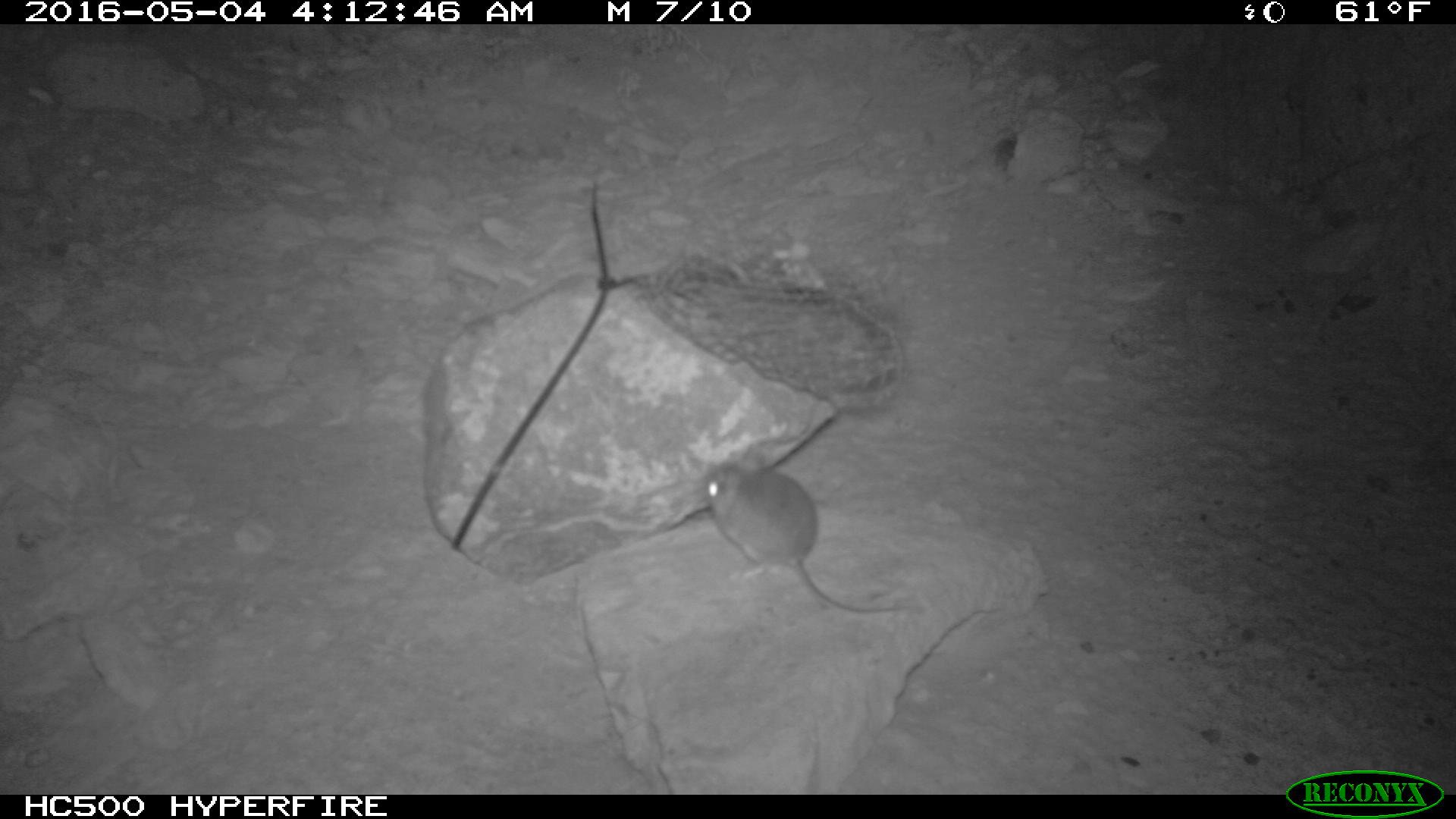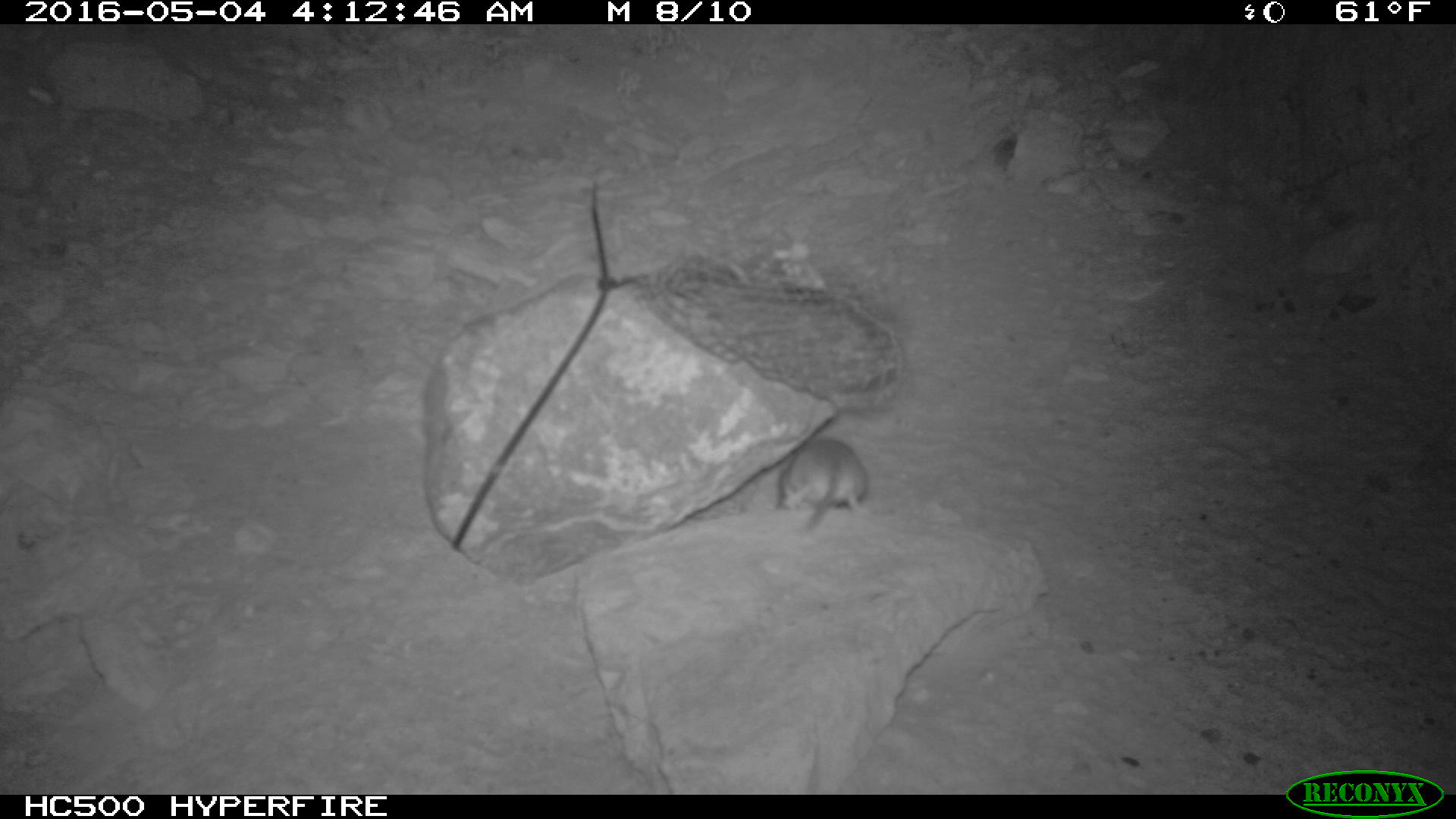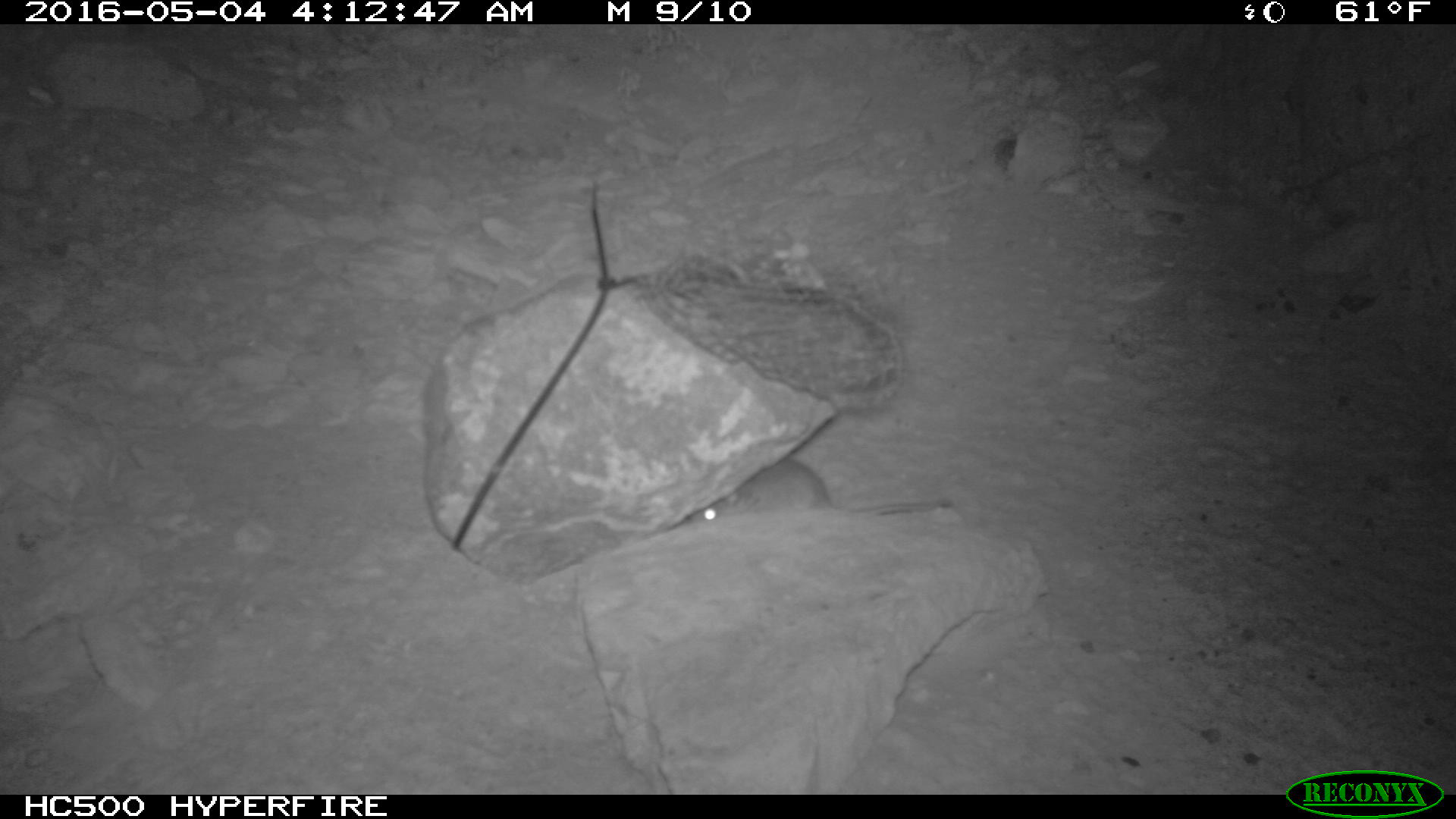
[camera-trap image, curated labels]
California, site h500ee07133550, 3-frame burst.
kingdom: Animalia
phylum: Chordata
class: Mammalia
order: Rodentia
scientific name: Rodentia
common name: rodent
Rodent (Rodentia).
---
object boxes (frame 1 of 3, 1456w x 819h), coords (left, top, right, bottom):
rodent: (704, 450, 911, 612)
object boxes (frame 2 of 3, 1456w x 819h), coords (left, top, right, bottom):
rodent: (777, 438, 868, 534)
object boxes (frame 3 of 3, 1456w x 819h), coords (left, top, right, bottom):
rodent: (687, 460, 951, 522)